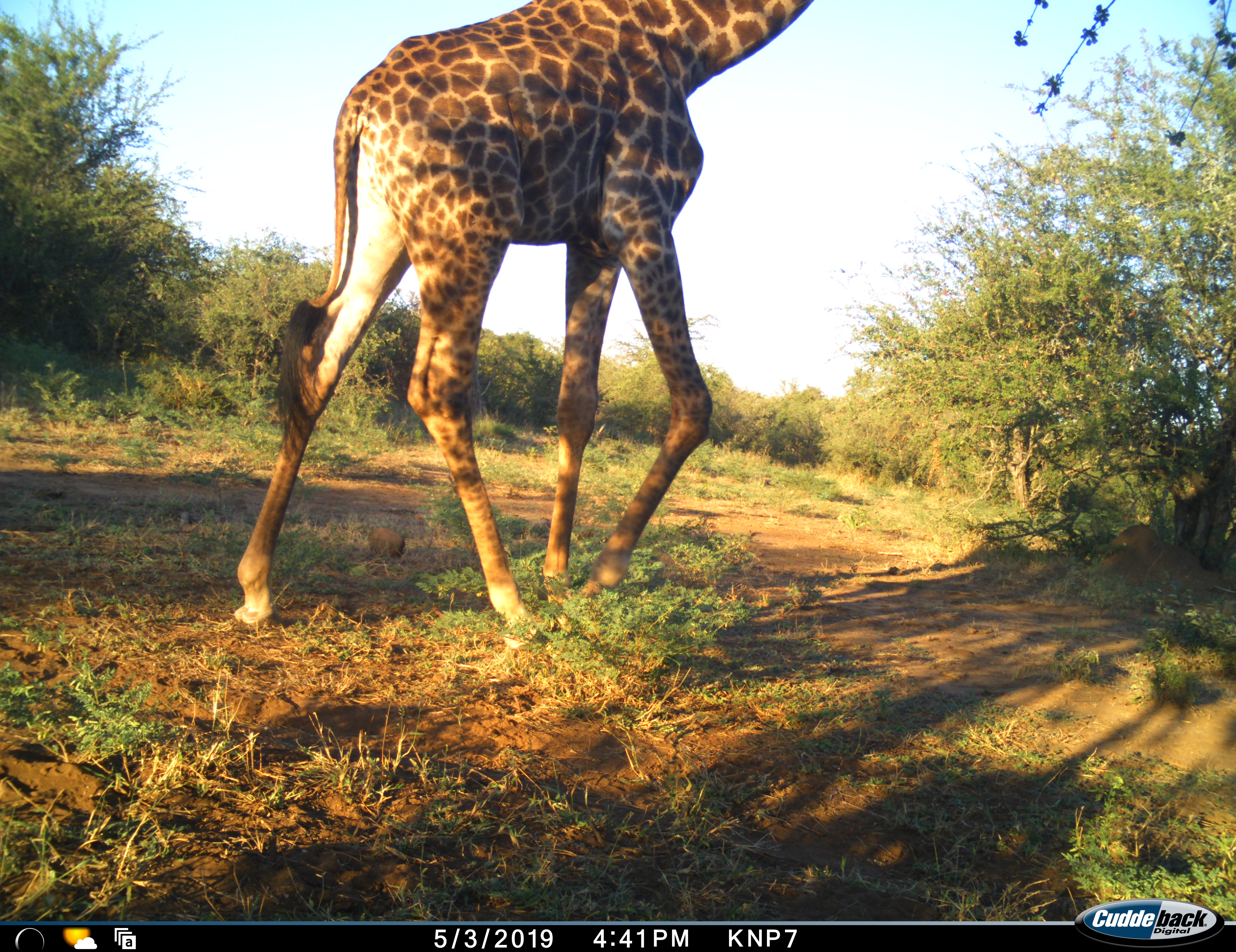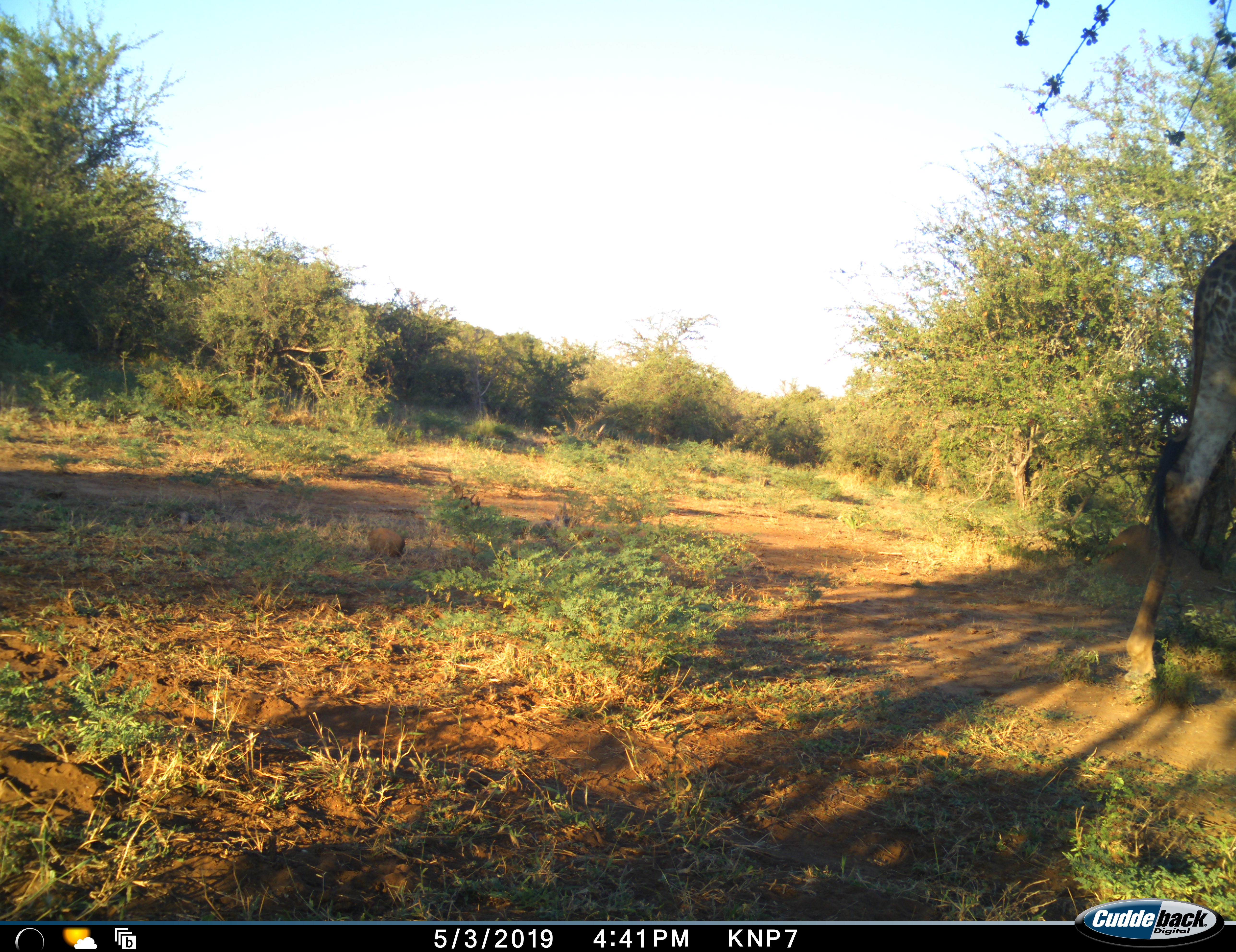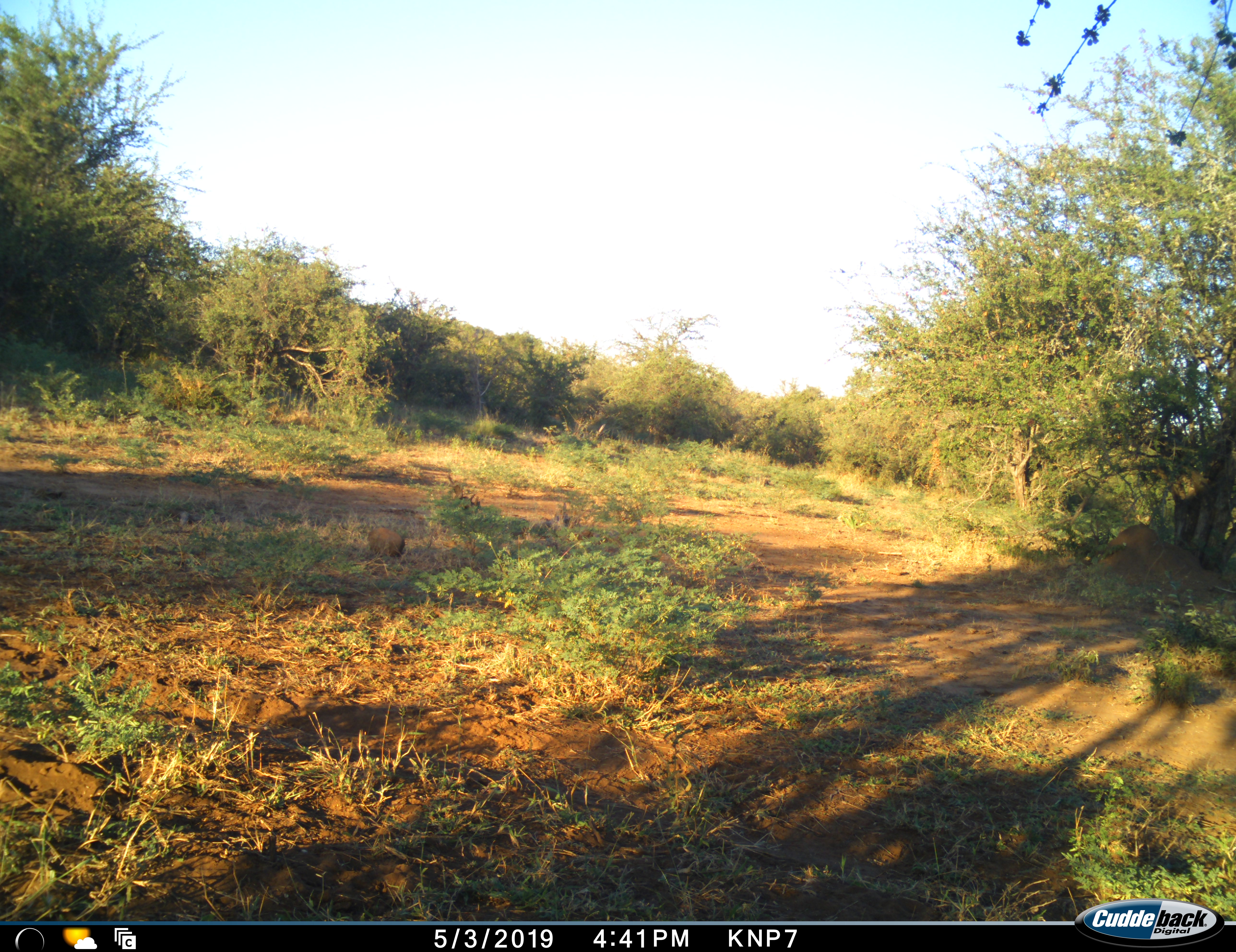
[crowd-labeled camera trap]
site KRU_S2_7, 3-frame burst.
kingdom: Animalia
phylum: Chordata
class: Mammalia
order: Artiodactyla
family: Giraffidae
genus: Giraffa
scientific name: Giraffa camelopardalis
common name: giraffe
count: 1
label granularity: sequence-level